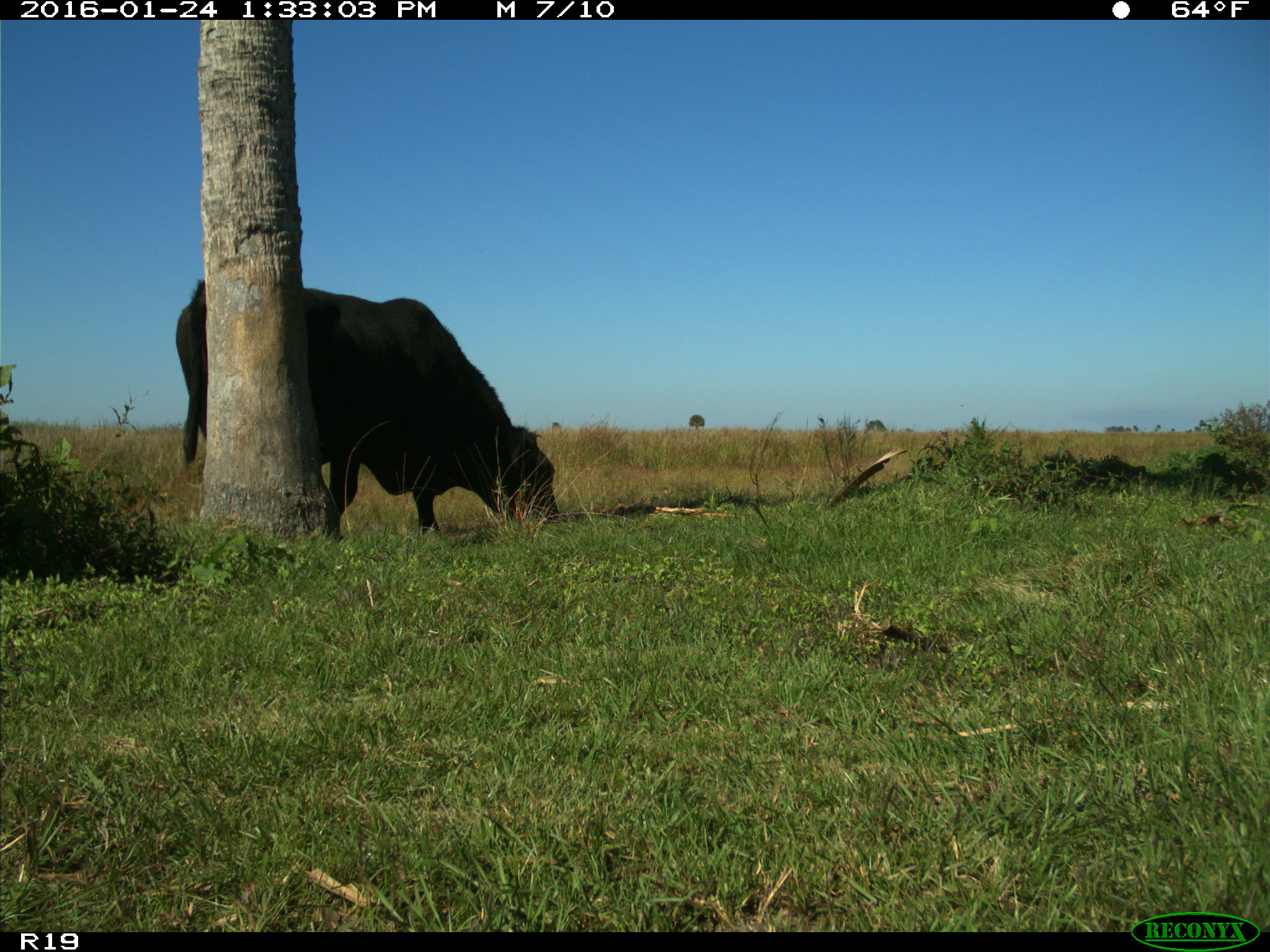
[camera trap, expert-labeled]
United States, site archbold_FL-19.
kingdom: Animalia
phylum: Chordata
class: Mammalia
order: Artiodactyla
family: Bovidae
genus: Bos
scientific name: Bos taurus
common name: domestic cow